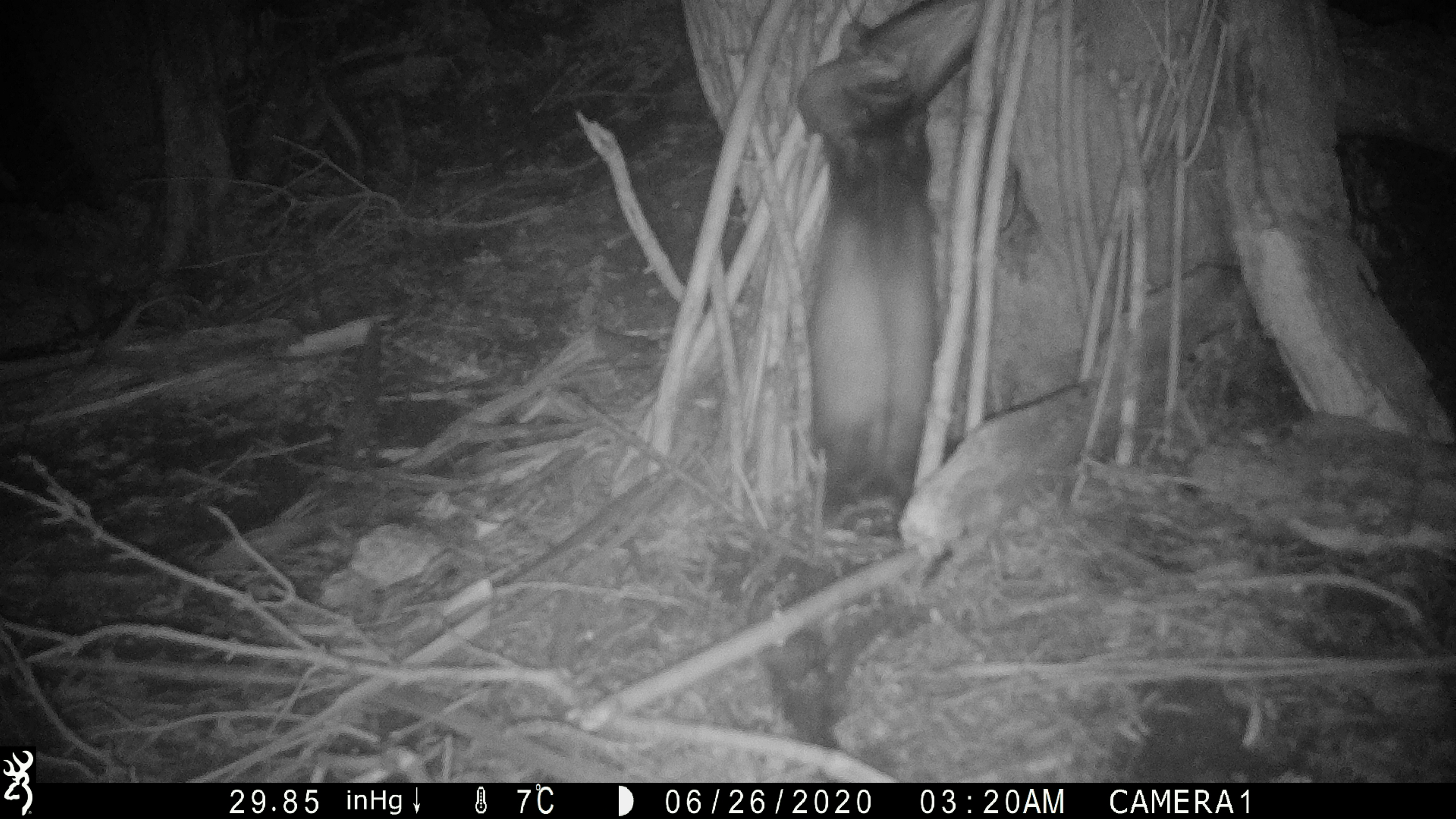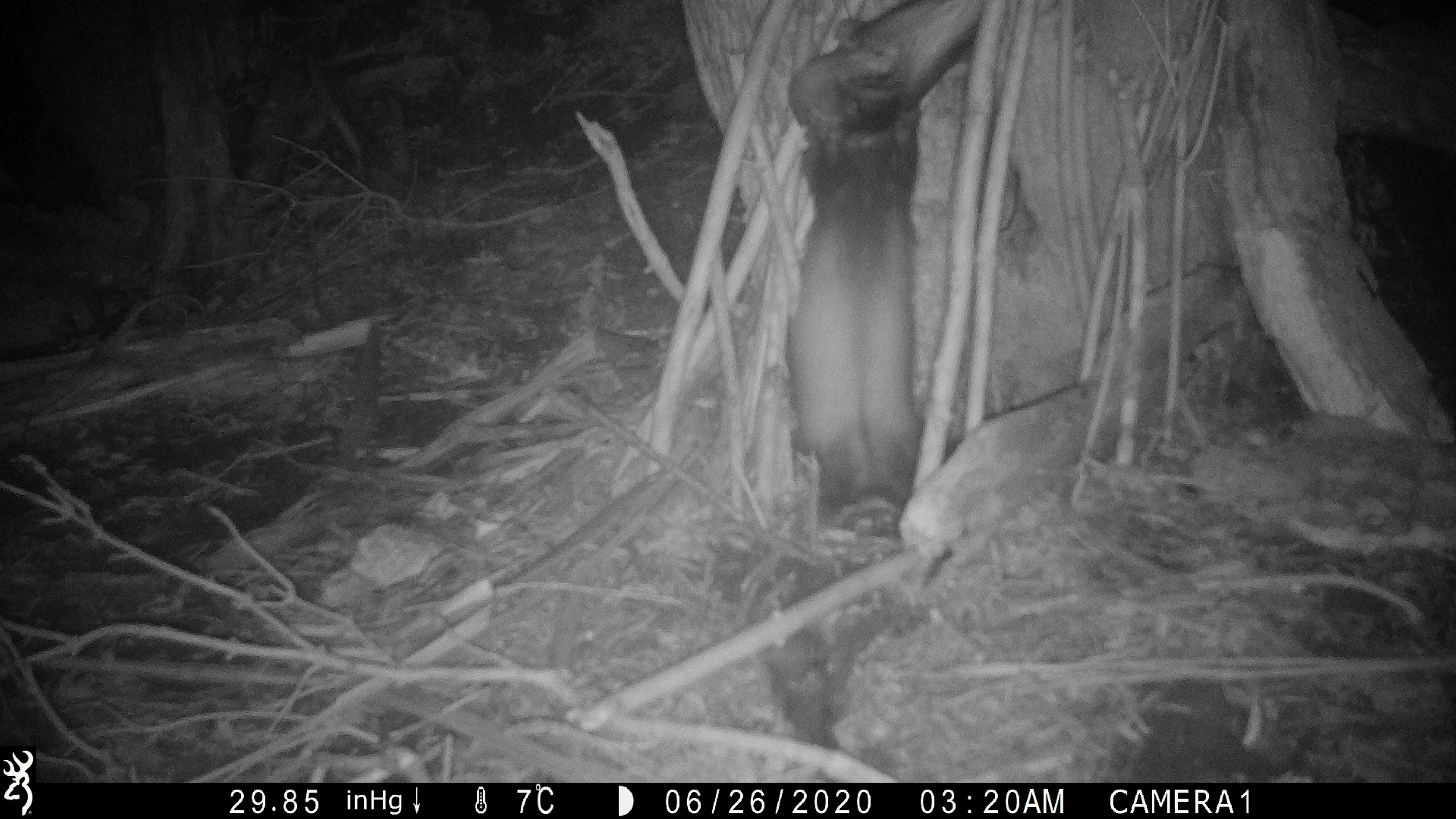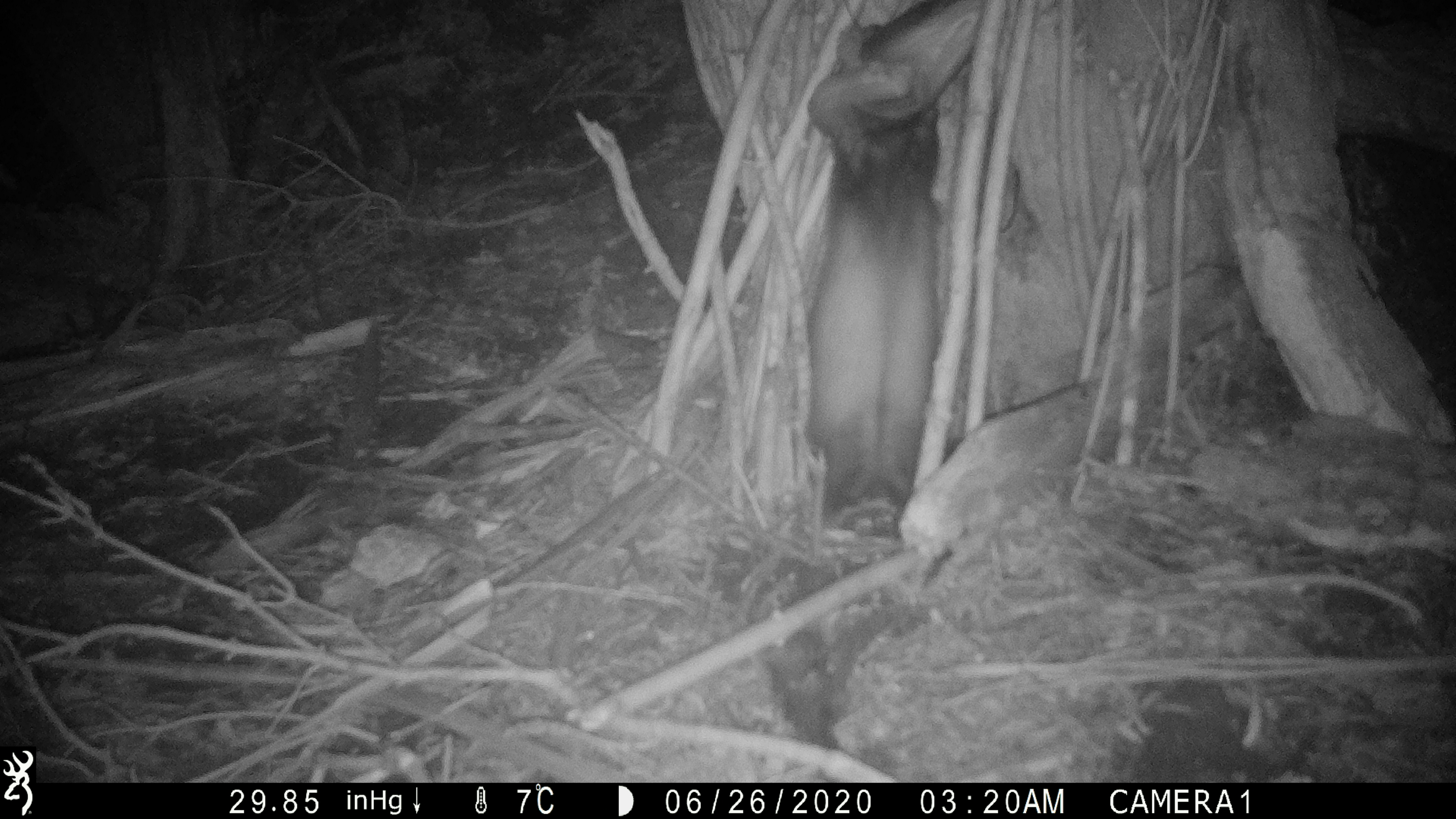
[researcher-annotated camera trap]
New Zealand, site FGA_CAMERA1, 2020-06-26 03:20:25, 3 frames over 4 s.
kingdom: Animalia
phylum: Chordata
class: Mammalia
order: Carnivora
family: Mustelidae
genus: Mustela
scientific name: Mustela furo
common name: ferret